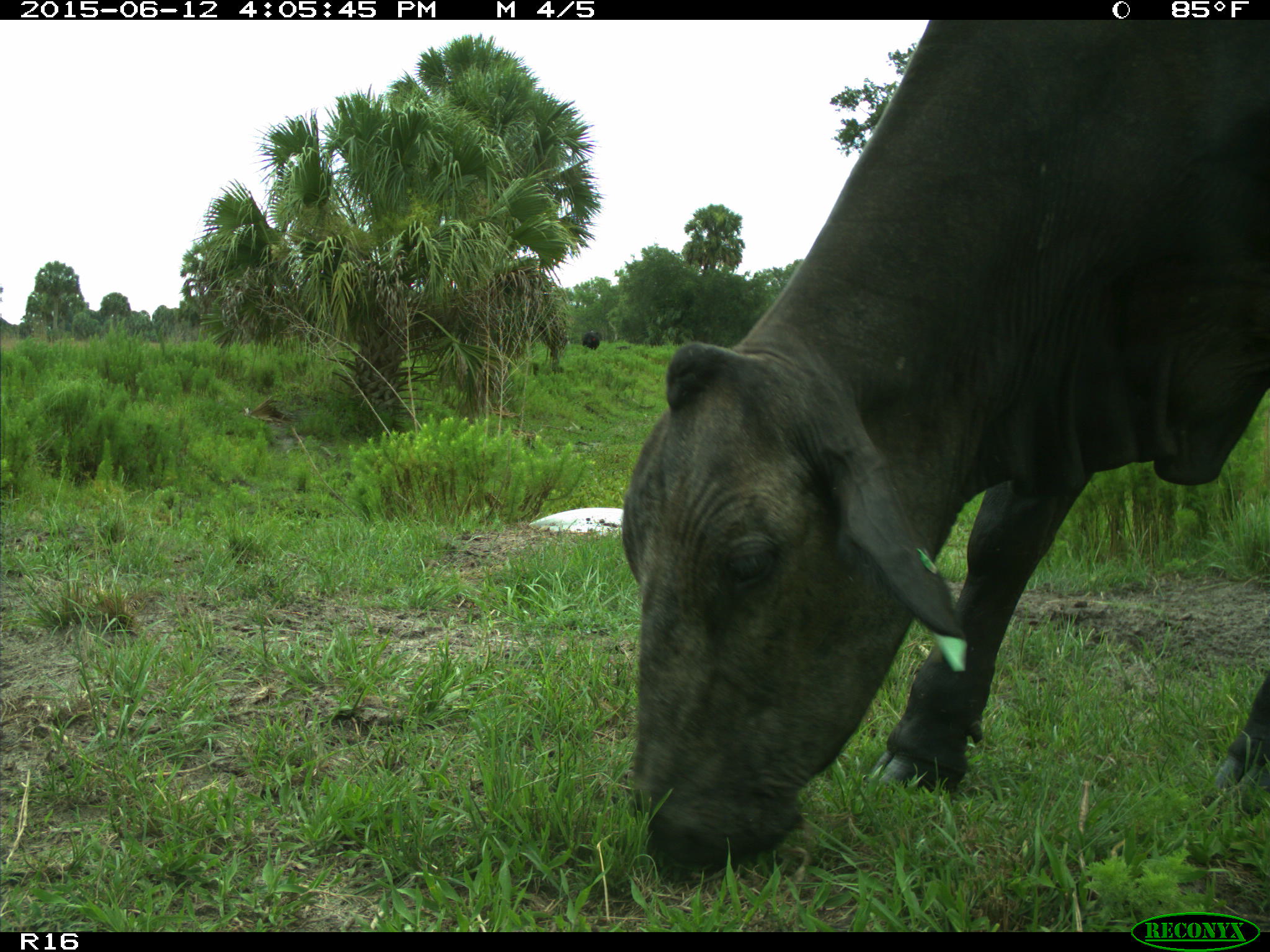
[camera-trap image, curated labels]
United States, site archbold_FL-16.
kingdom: Animalia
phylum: Chordata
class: Mammalia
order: Artiodactyla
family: Bovidae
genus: Bos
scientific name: Bos taurus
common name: domestic cow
Bos taurus (domestic cow).